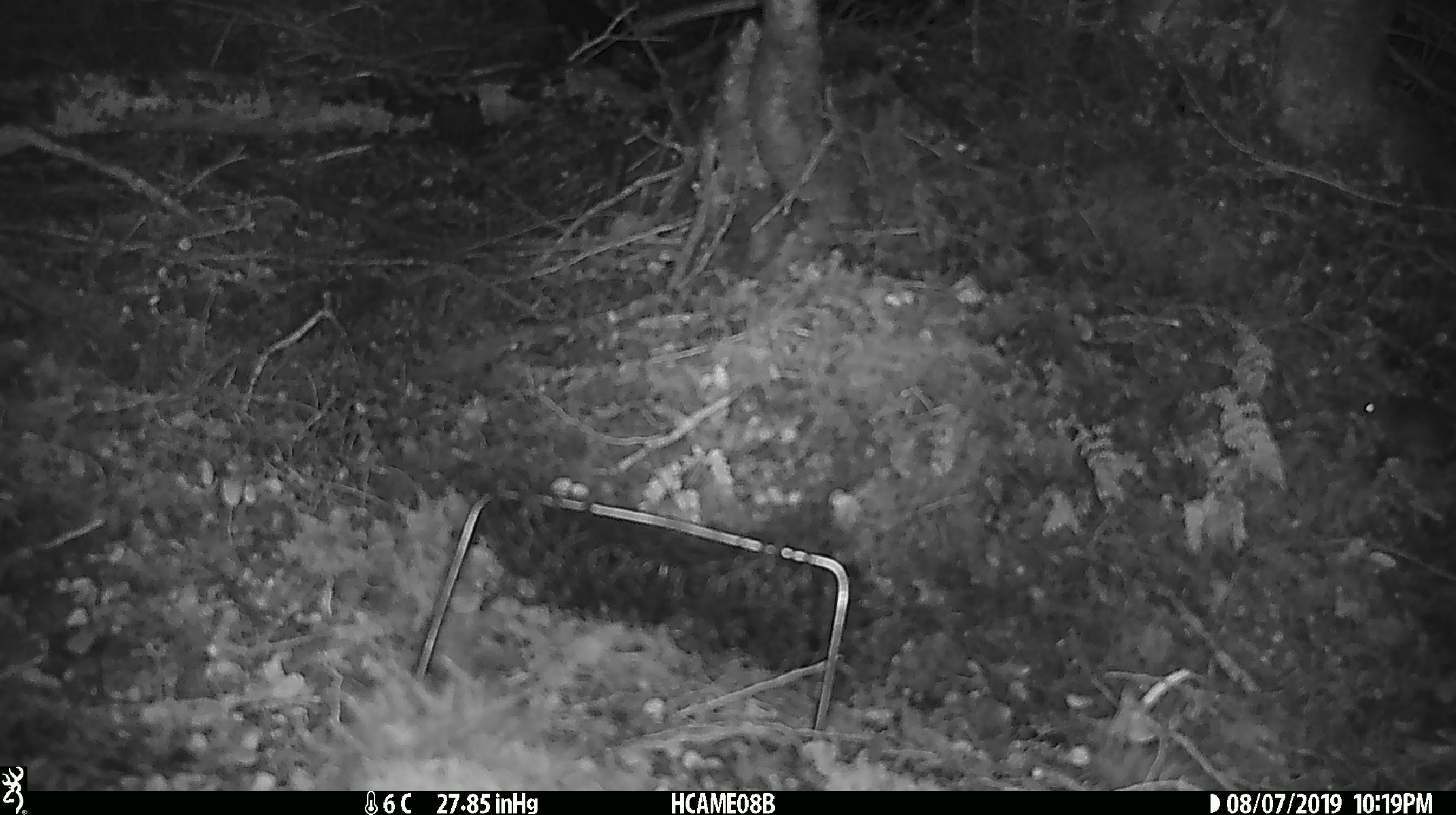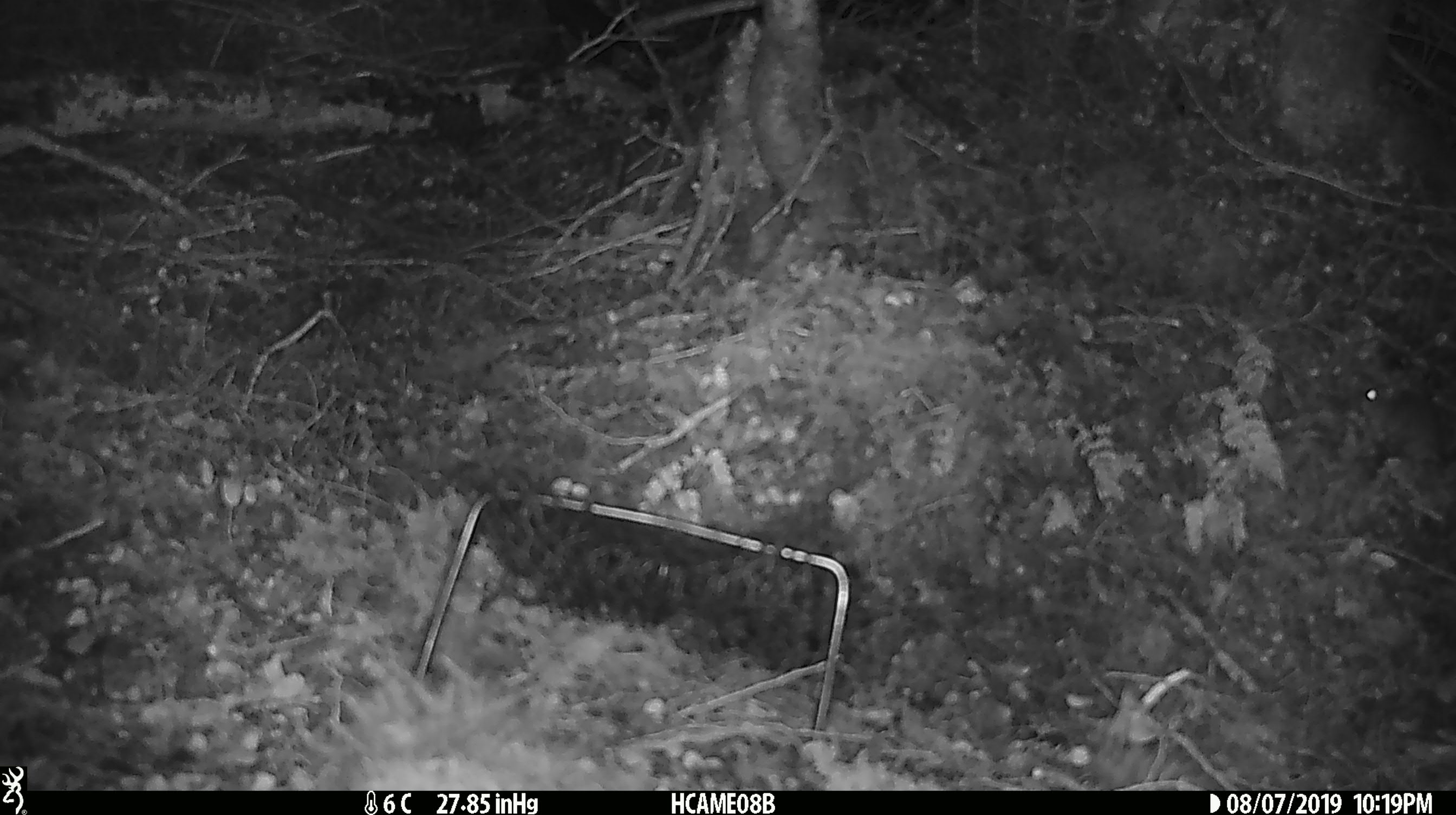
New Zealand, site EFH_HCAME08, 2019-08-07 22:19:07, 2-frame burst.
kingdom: Animalia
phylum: Chordata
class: Mammalia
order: Rodentia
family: Muridae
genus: Mus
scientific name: Mus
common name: mouse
Mouse (Mus).